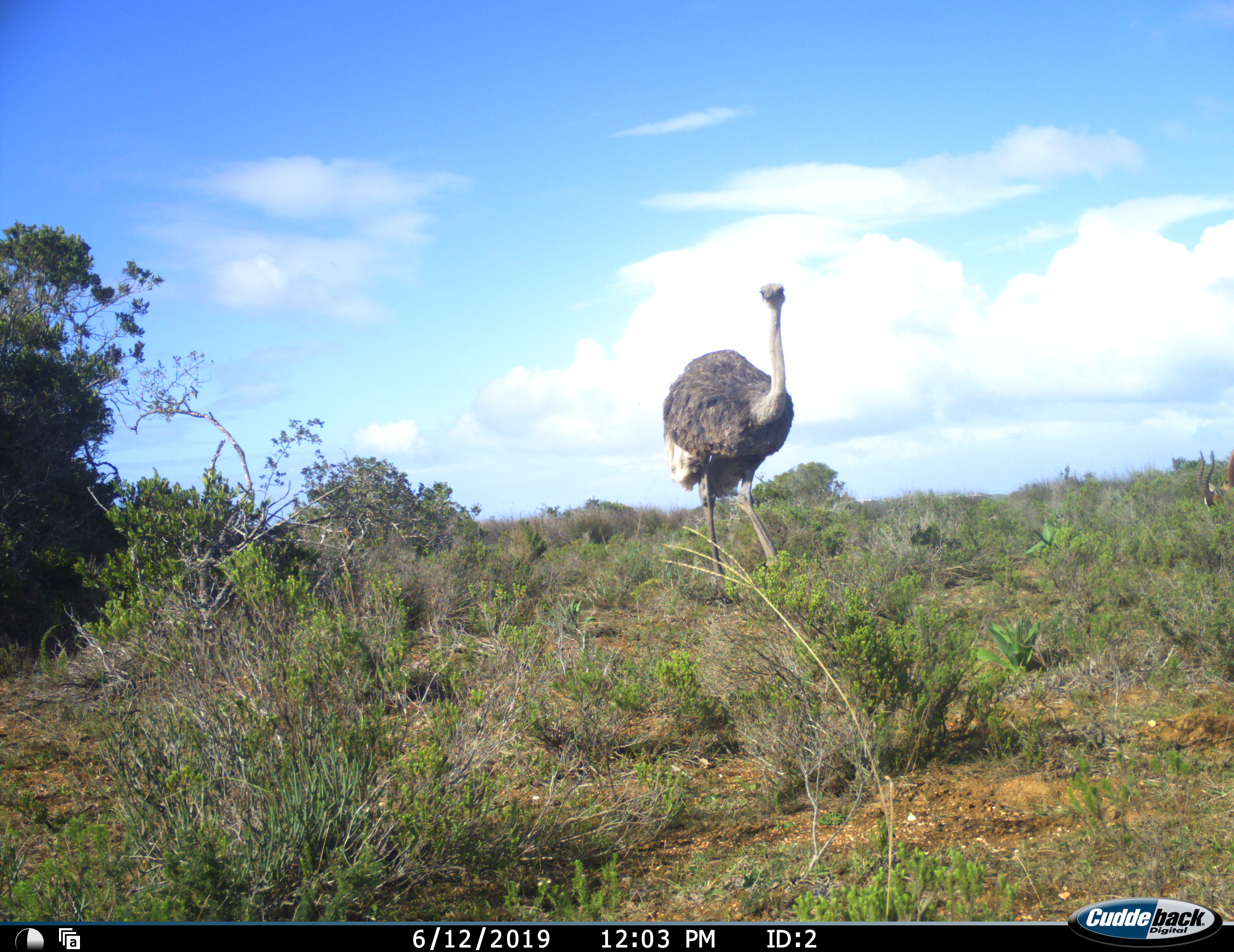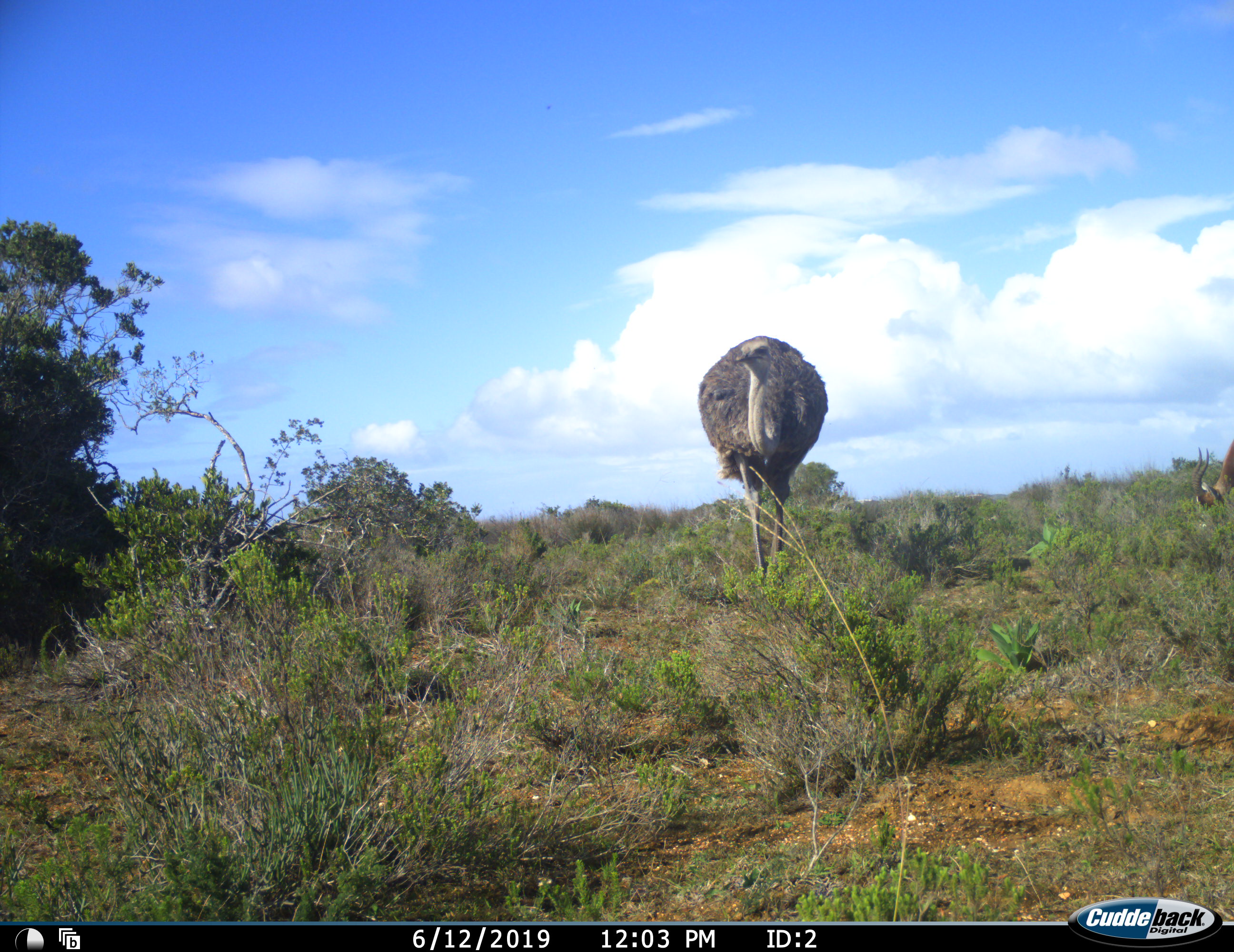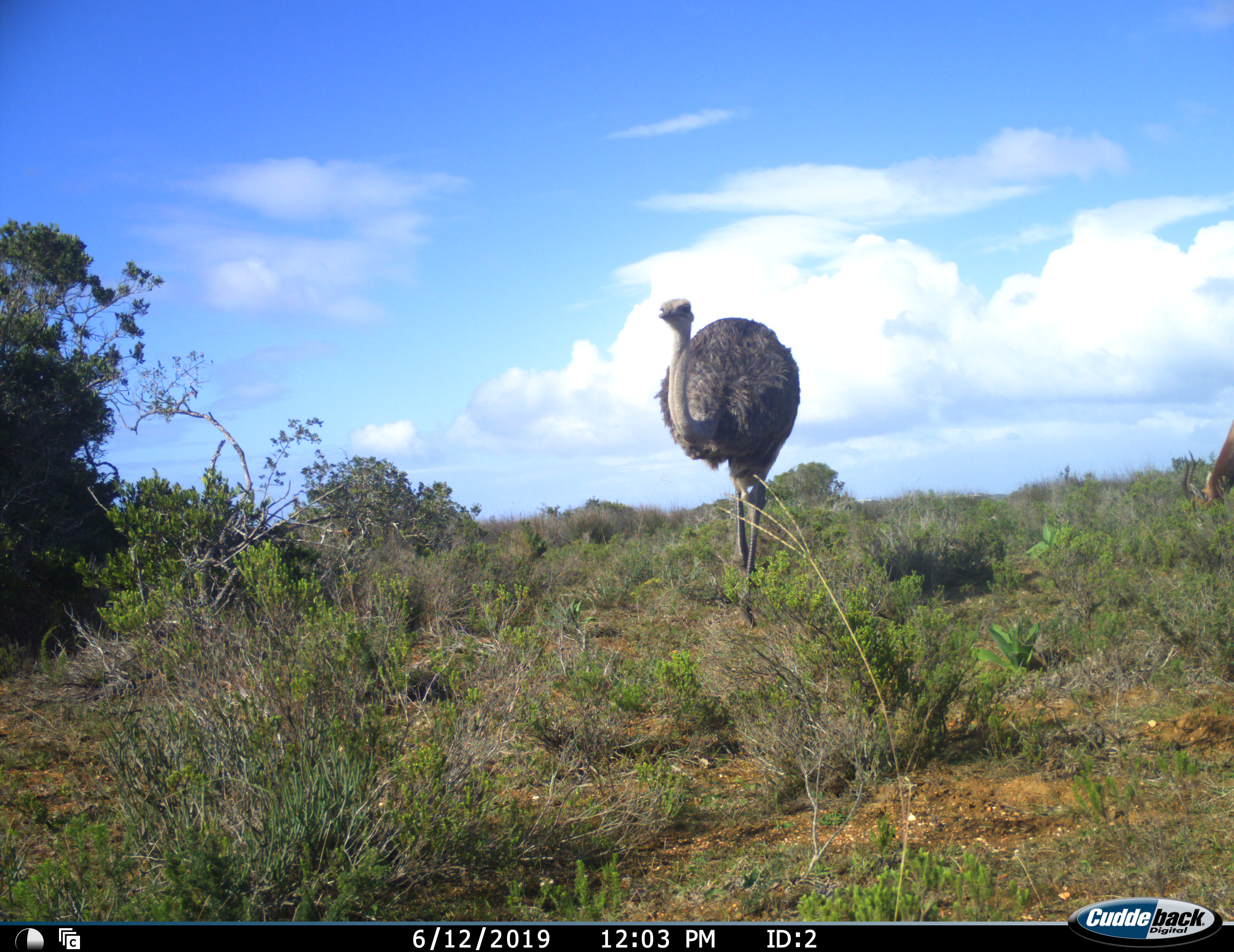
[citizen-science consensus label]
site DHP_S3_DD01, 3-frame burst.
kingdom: Animalia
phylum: Chordata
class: Aves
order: Struthioniformes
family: Struthionidae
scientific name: Struthionidae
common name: ostrich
Ostrich (Struthionidae), count 1. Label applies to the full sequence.